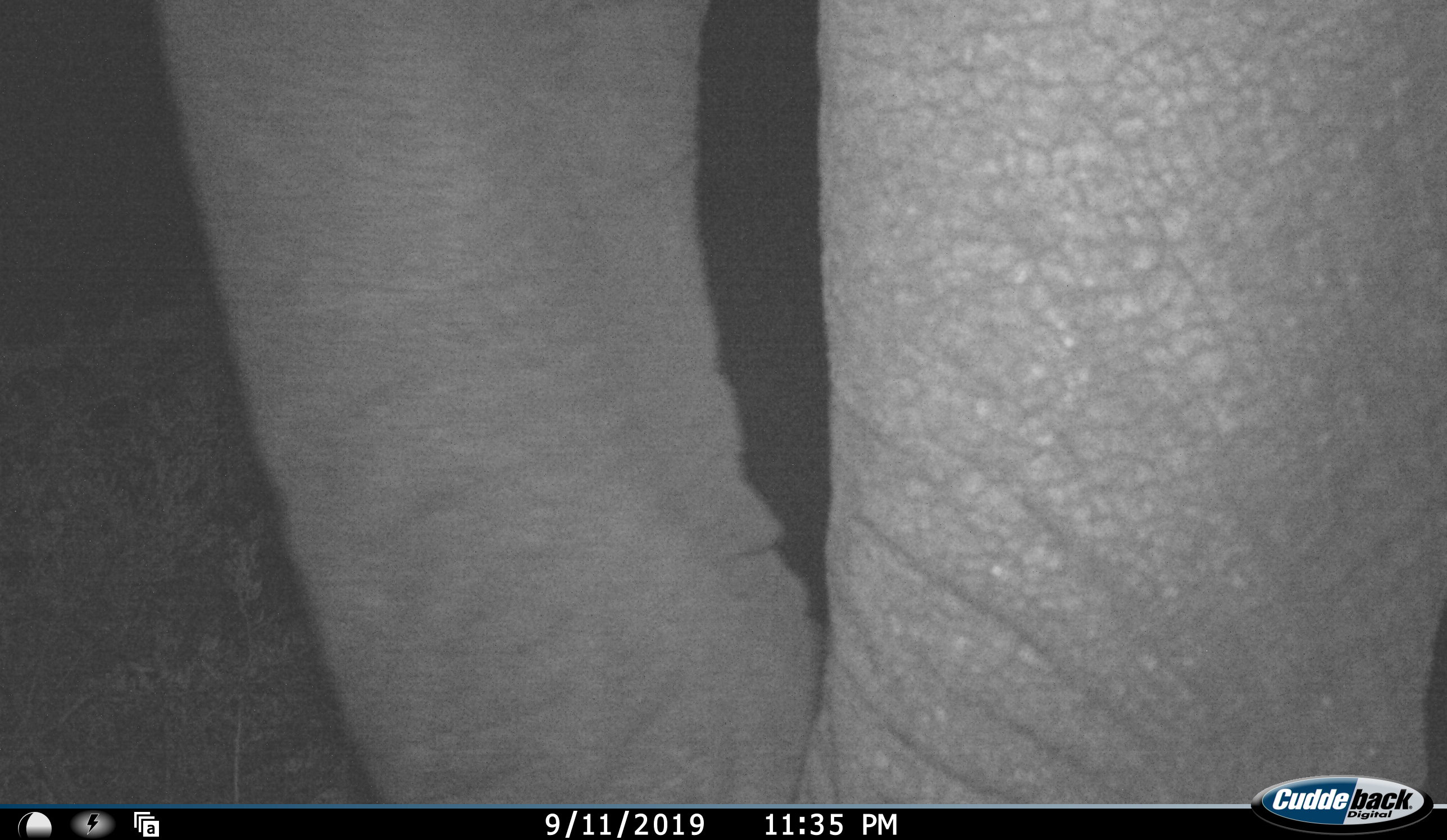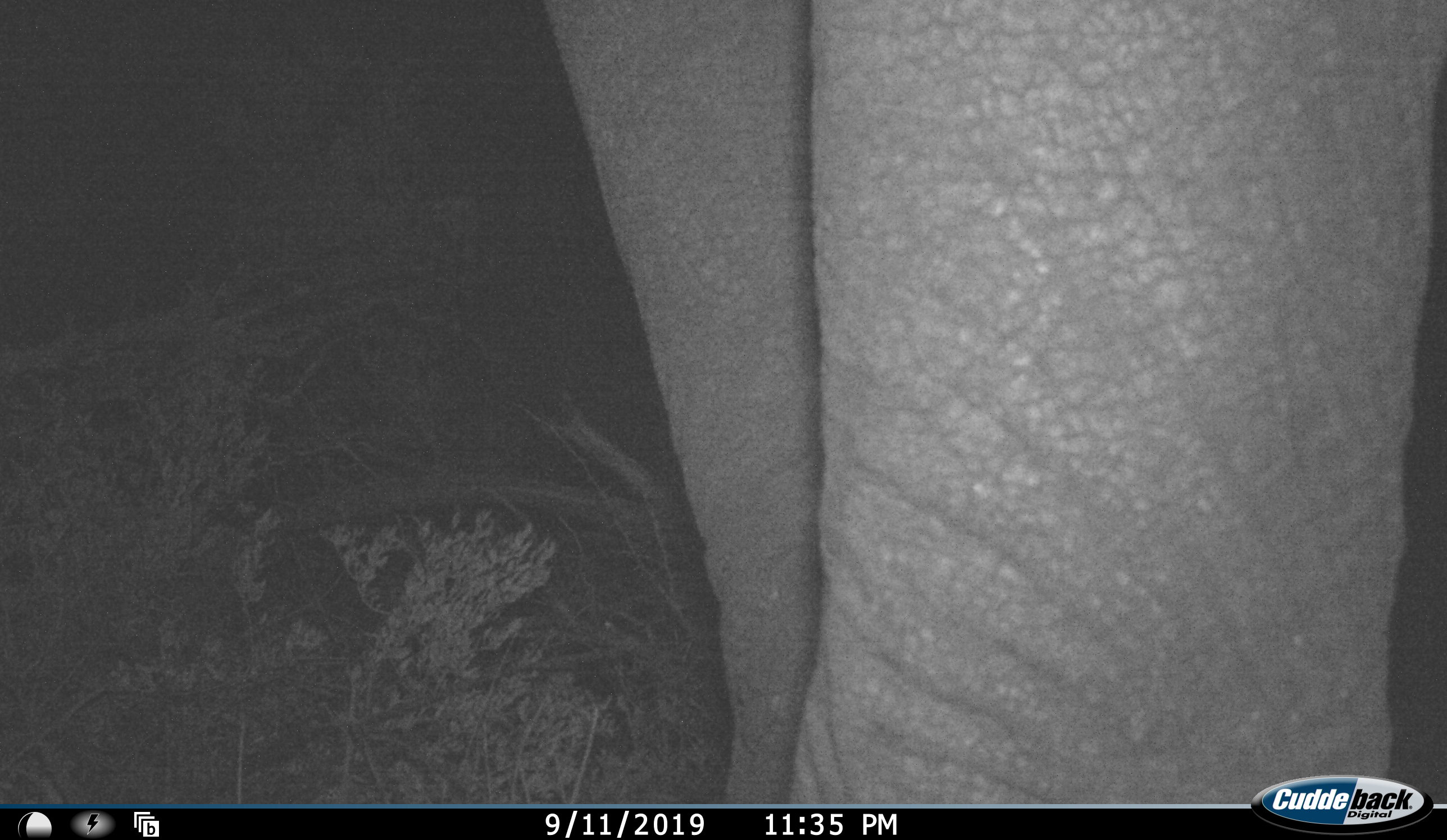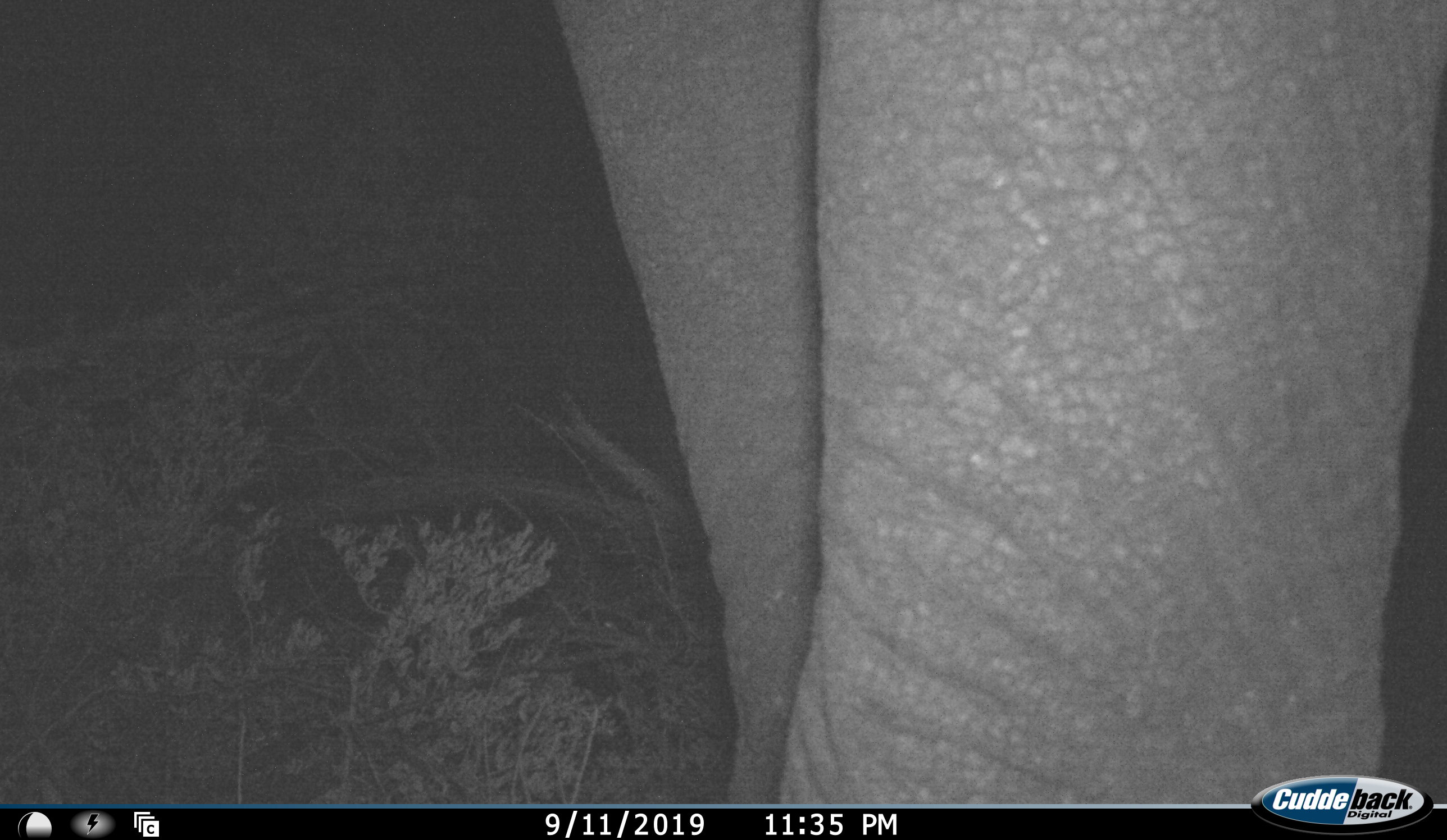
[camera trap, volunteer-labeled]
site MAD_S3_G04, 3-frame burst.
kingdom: Animalia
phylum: Chordata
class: Mammalia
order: Proboscidea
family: Elephantidae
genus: Loxodonta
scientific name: Loxodonta africana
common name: african bush elephant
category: elephant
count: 1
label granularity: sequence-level